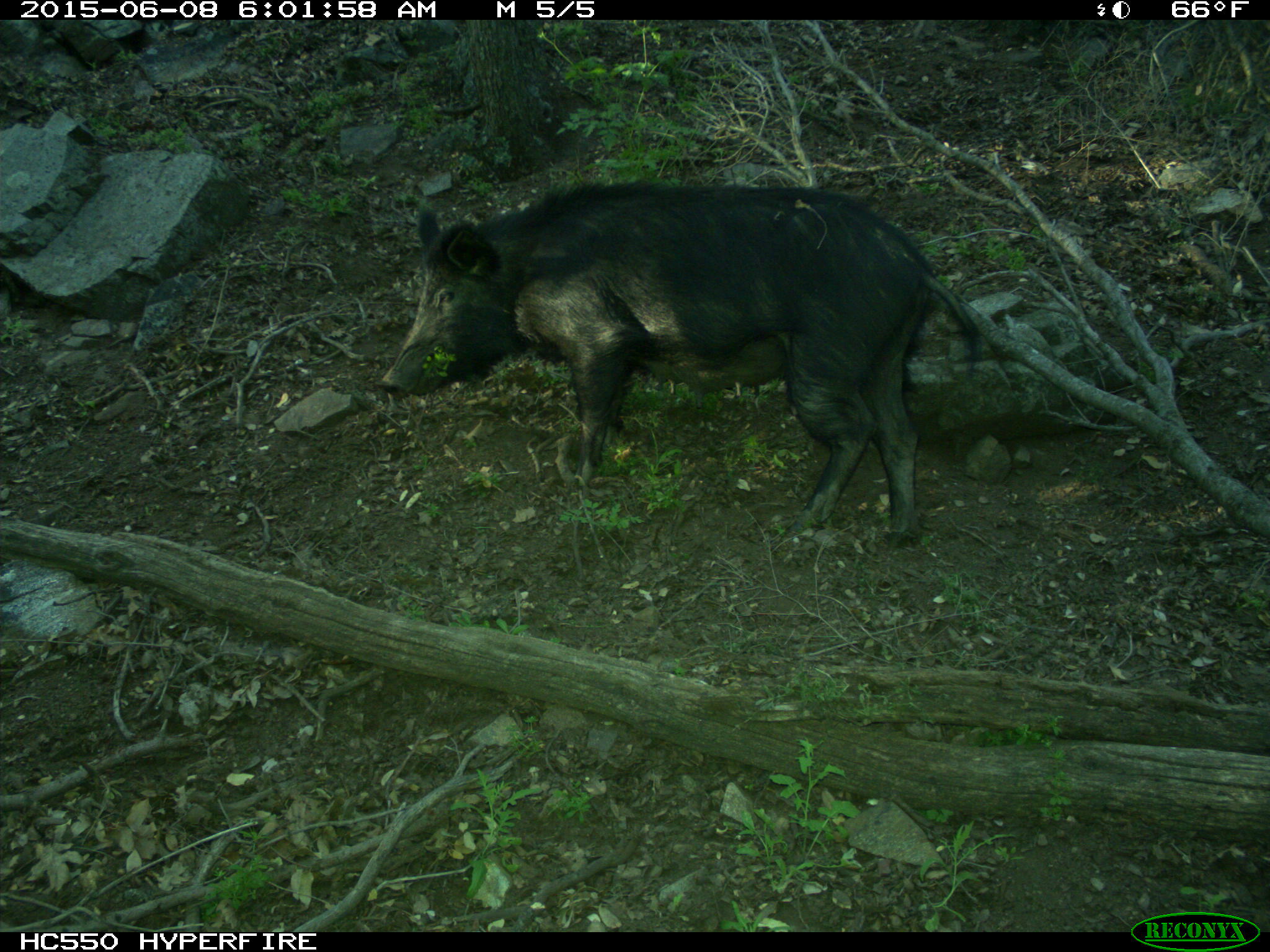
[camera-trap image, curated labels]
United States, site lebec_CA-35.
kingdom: Animalia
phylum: Chordata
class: Mammalia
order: Artiodactyla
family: Suidae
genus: Sus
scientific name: Sus scrofa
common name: wild boar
Sus scrofa (wild boar).